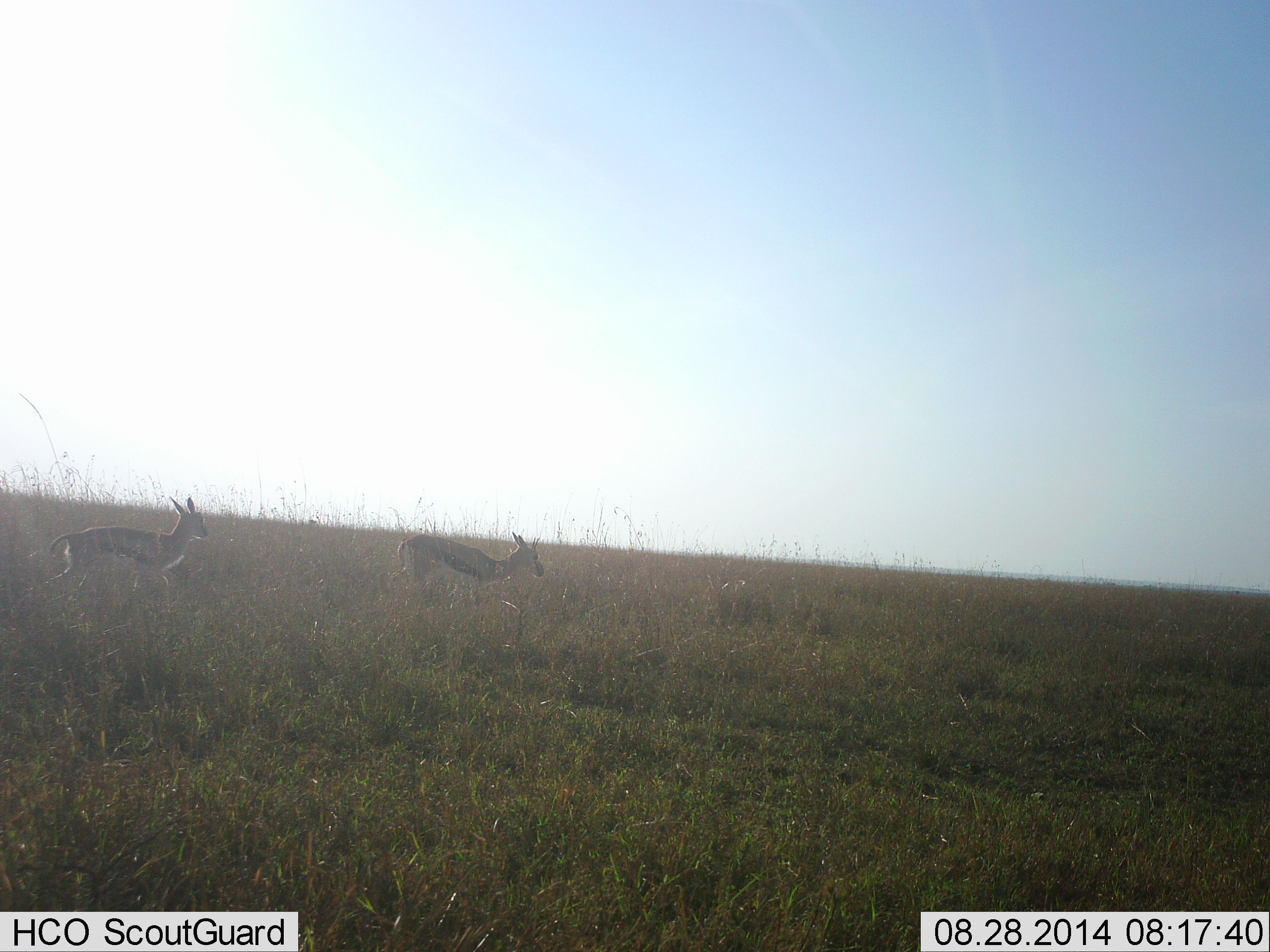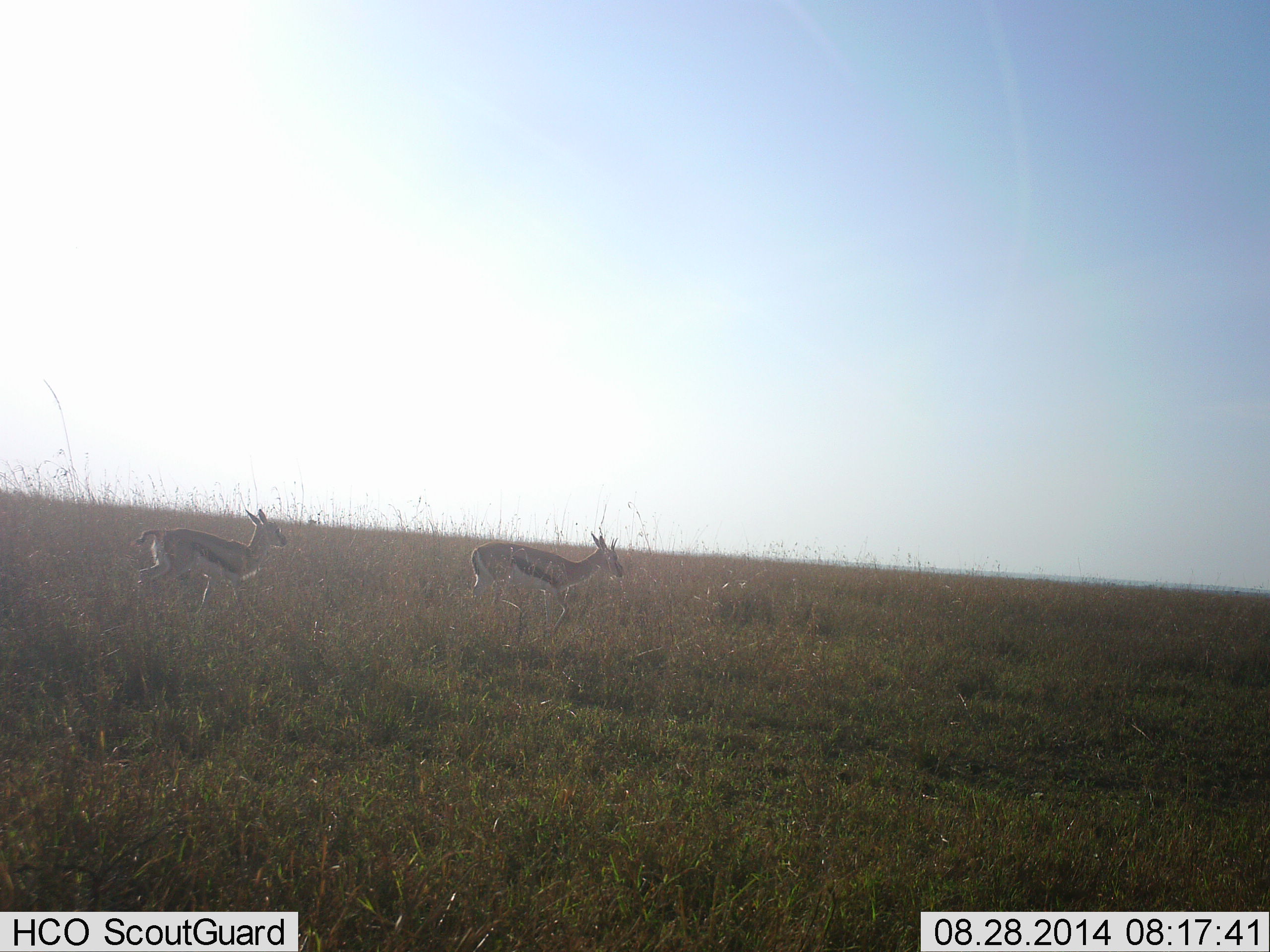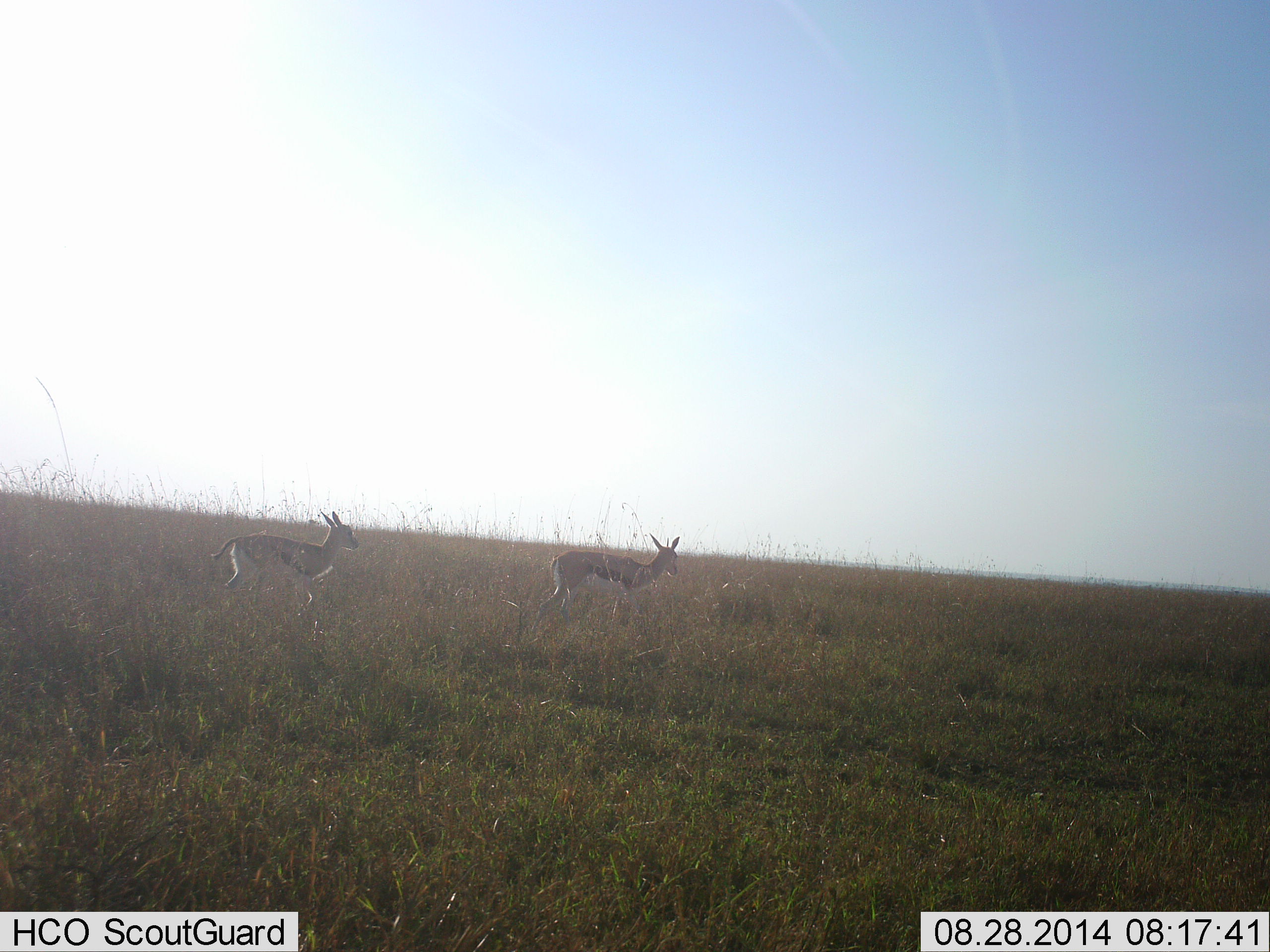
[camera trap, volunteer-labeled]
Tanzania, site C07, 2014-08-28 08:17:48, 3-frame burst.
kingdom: Animalia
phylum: Chordata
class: Mammalia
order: Artiodactyla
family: Bovidae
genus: Eudorcas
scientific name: Eudorcas thomsonii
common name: thomson's gazelle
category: gazellethomsons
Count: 2.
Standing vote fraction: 20%.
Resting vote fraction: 0%.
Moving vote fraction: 80%.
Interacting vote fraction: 0%.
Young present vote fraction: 0%.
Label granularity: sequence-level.